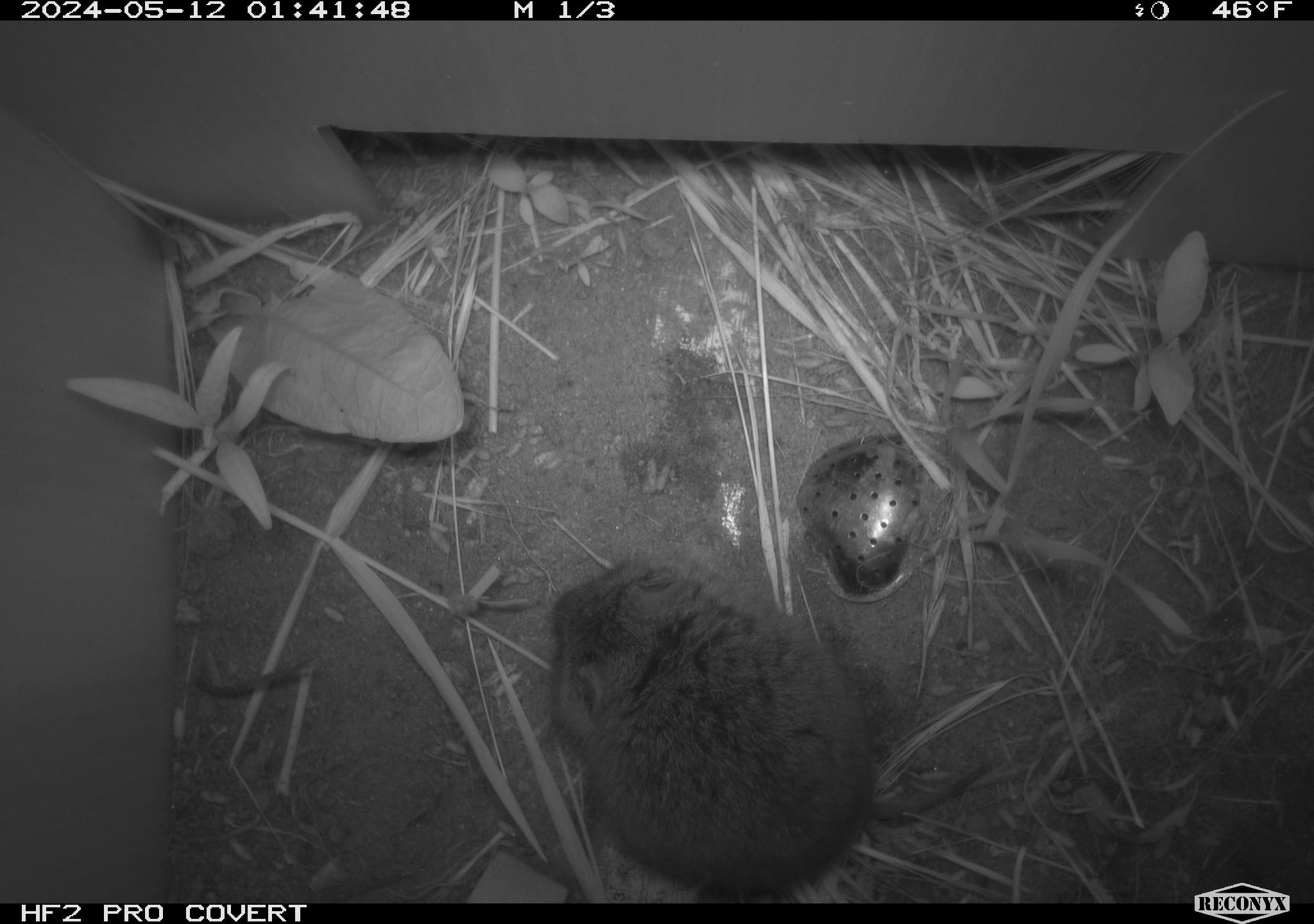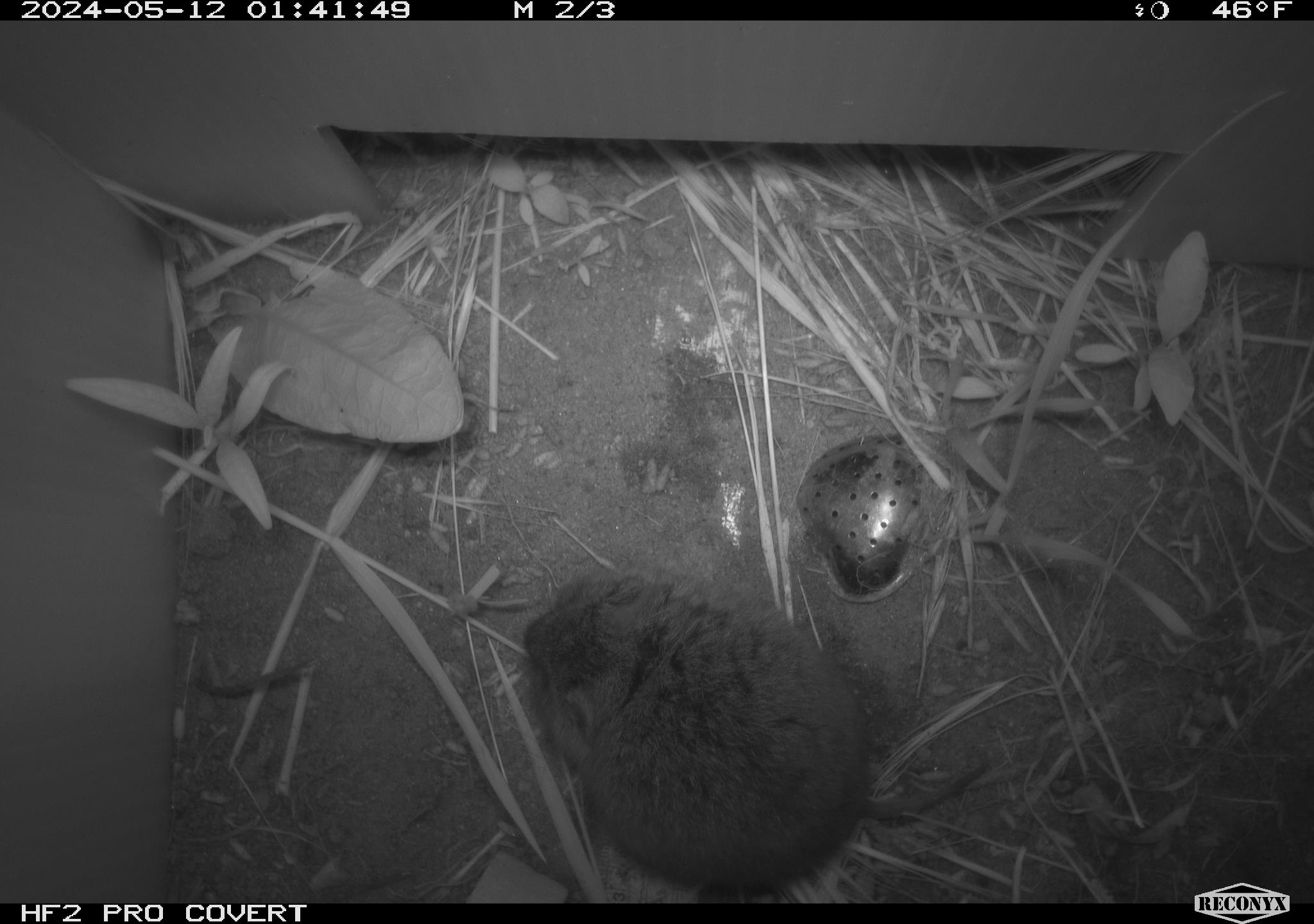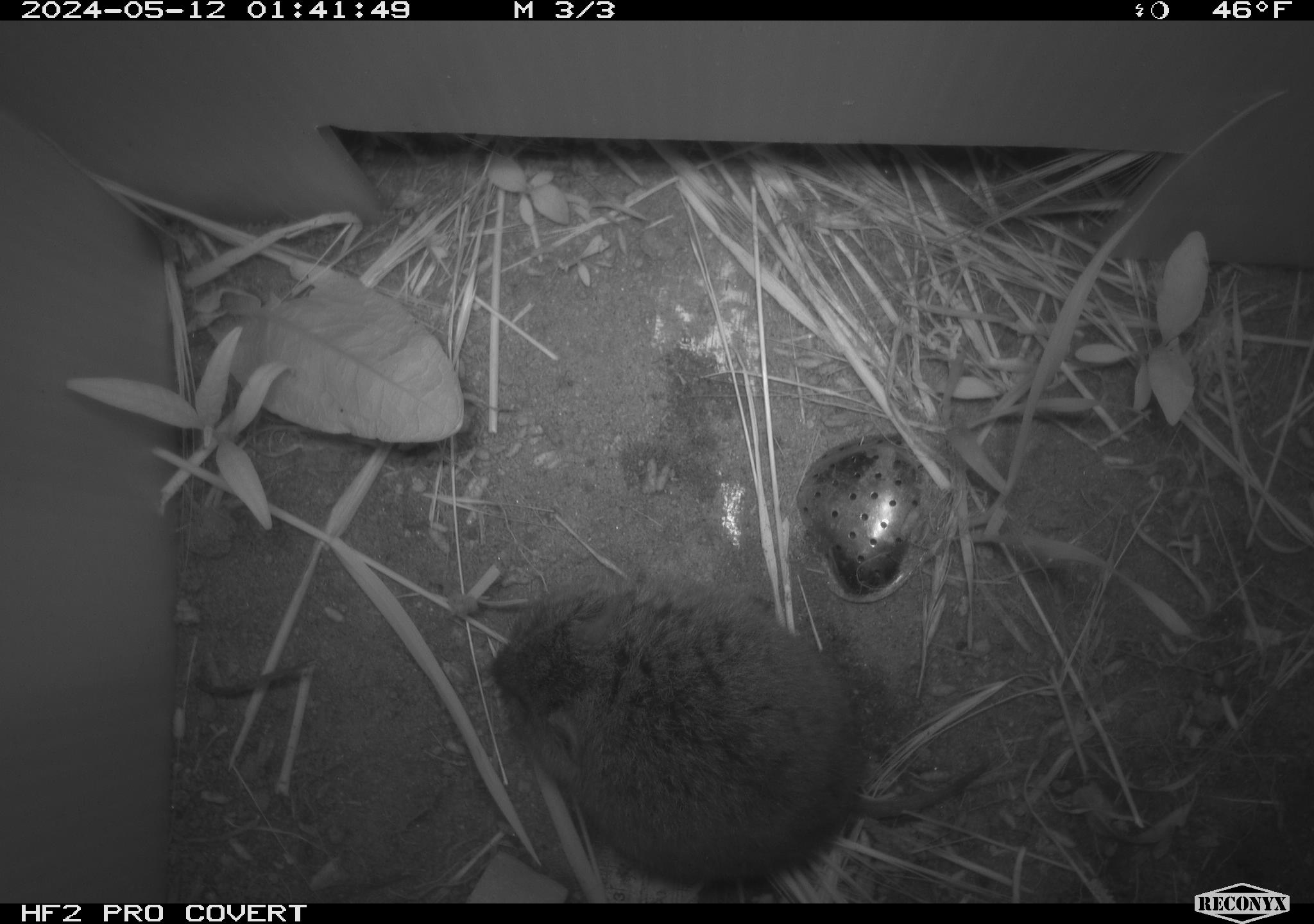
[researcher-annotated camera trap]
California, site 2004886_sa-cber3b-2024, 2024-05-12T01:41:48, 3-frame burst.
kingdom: Animalia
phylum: Chordata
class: Mammalia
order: Rodentia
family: Cricetidae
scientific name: Arvicolinae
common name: voles, lemmings, and muskrats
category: arvicolinae subfamily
Arvicolinae subfamily (voles, lemmings, and muskrats) (Arvicolinae).